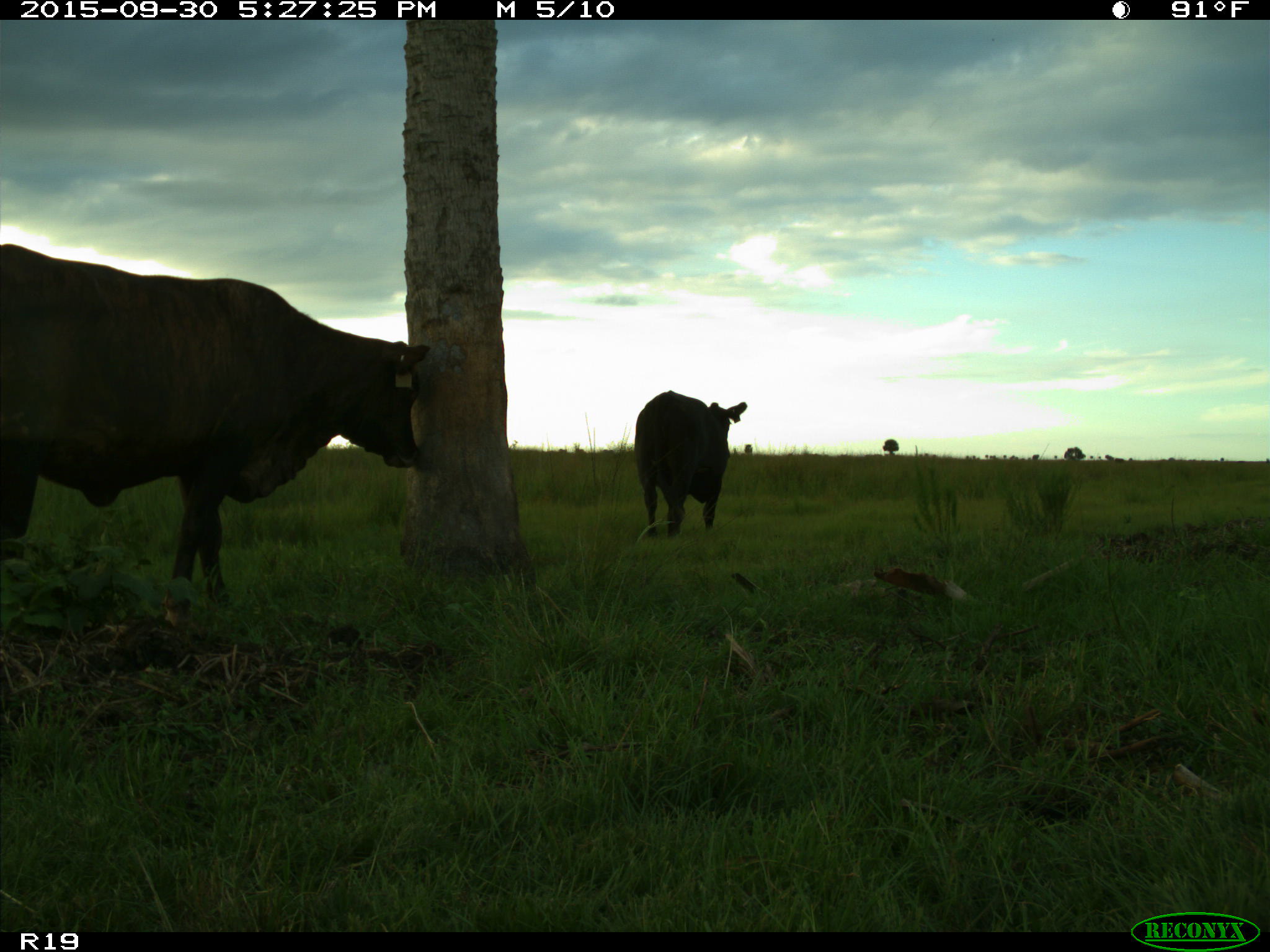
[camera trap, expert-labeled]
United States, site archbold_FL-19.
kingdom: Animalia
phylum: Chordata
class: Mammalia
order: Artiodactyla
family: Bovidae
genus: Bos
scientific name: Bos taurus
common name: domestic cow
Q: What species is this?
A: Bos taurus (domestic cow).